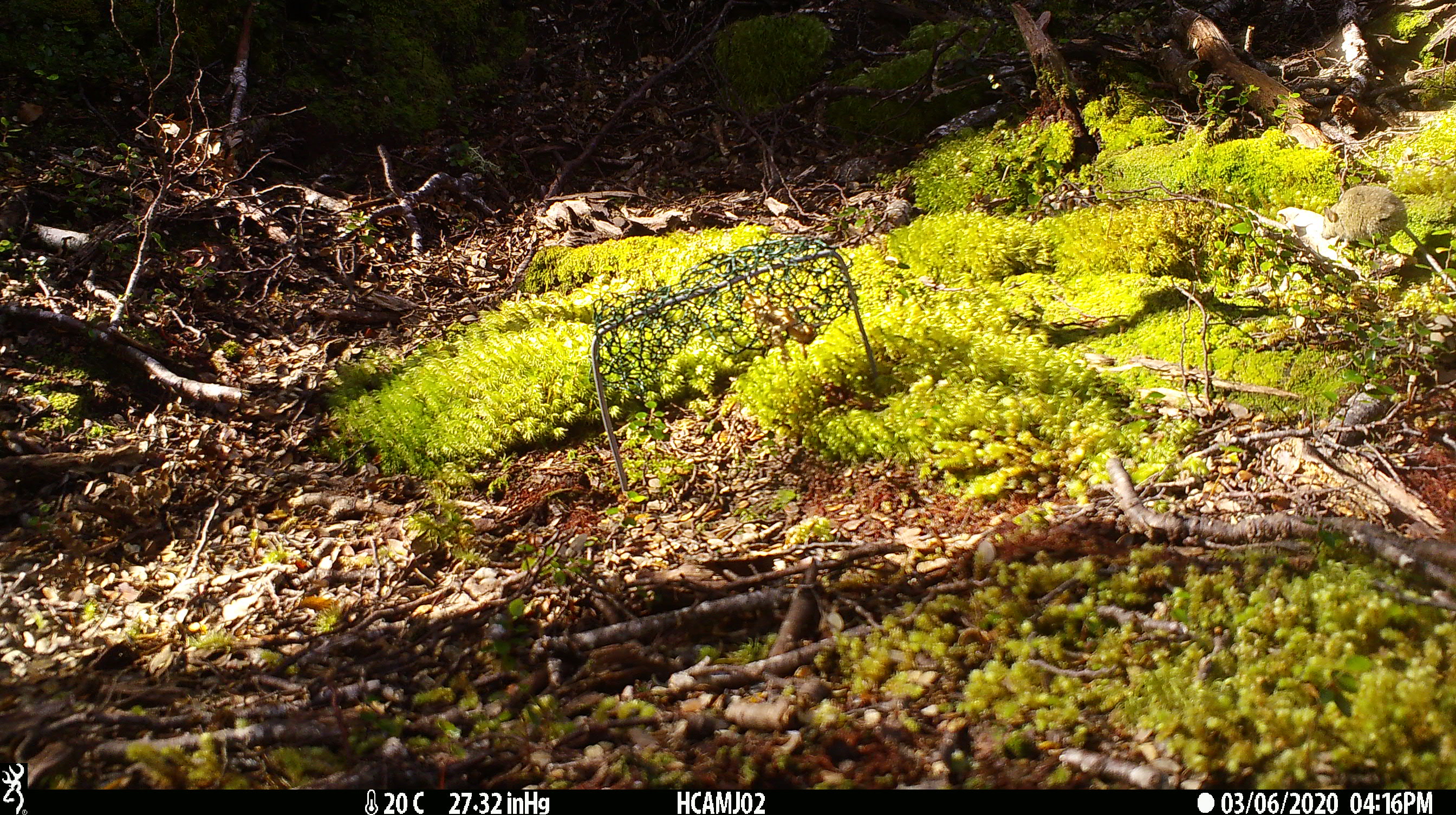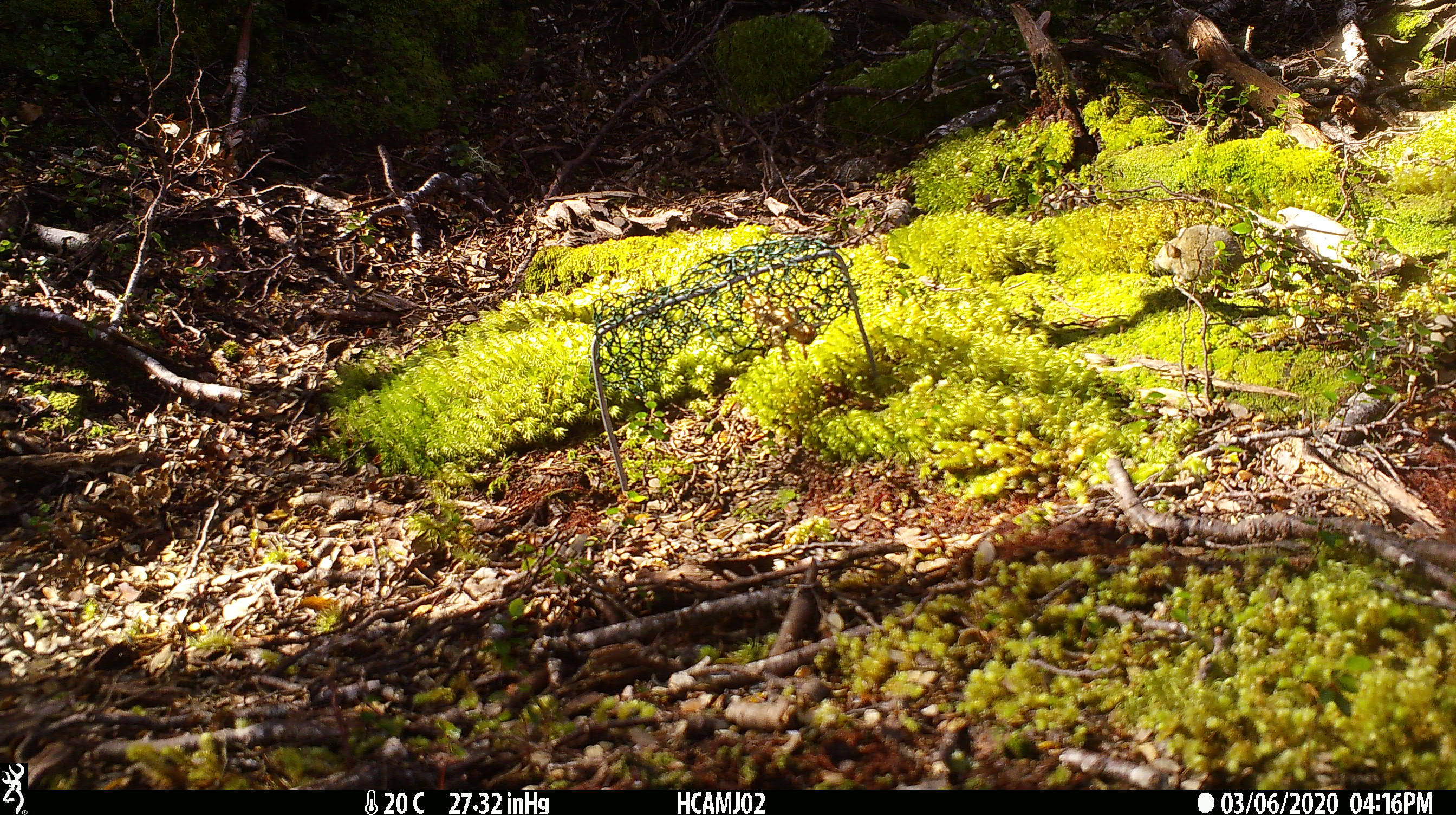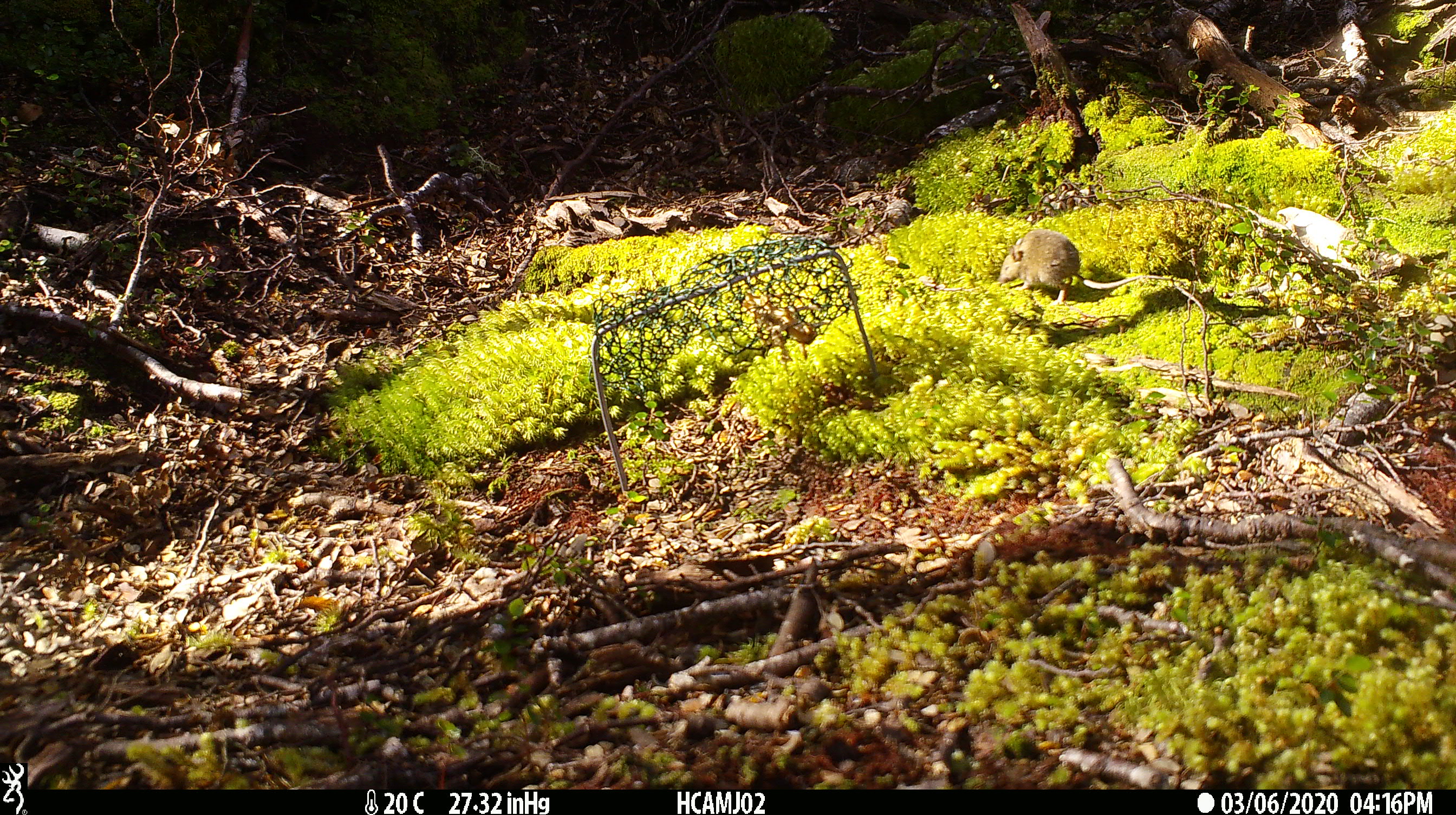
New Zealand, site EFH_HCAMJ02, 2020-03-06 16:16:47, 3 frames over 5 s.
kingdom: Animalia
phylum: Chordata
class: Mammalia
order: Rodentia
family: Muridae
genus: Mus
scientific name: Mus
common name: mouse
Mouse (Mus).